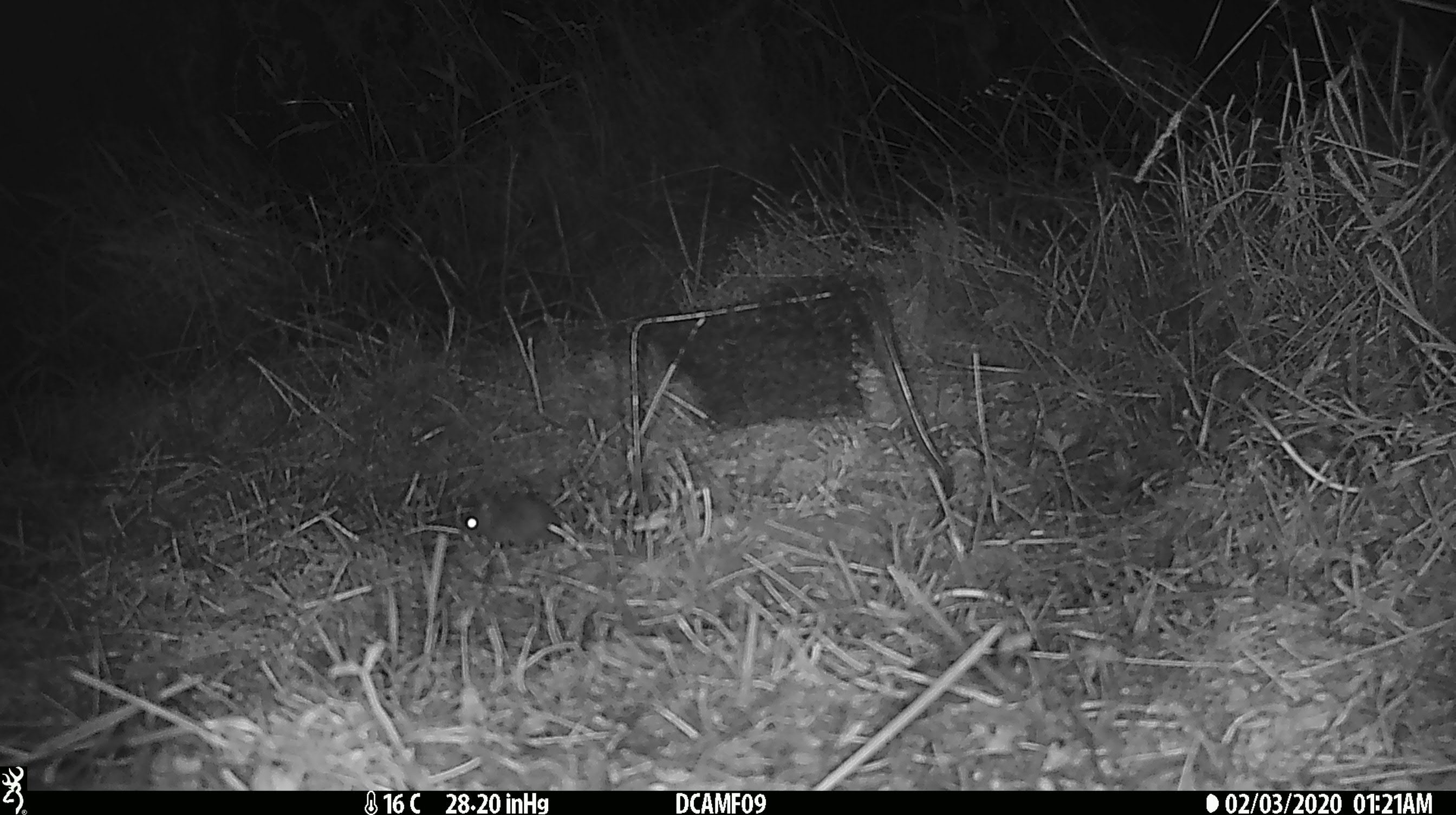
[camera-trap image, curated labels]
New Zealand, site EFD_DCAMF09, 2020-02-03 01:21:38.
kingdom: Animalia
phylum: Chordata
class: Mammalia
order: Rodentia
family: Muridae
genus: Mus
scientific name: Mus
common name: mouse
Mouse (Mus).